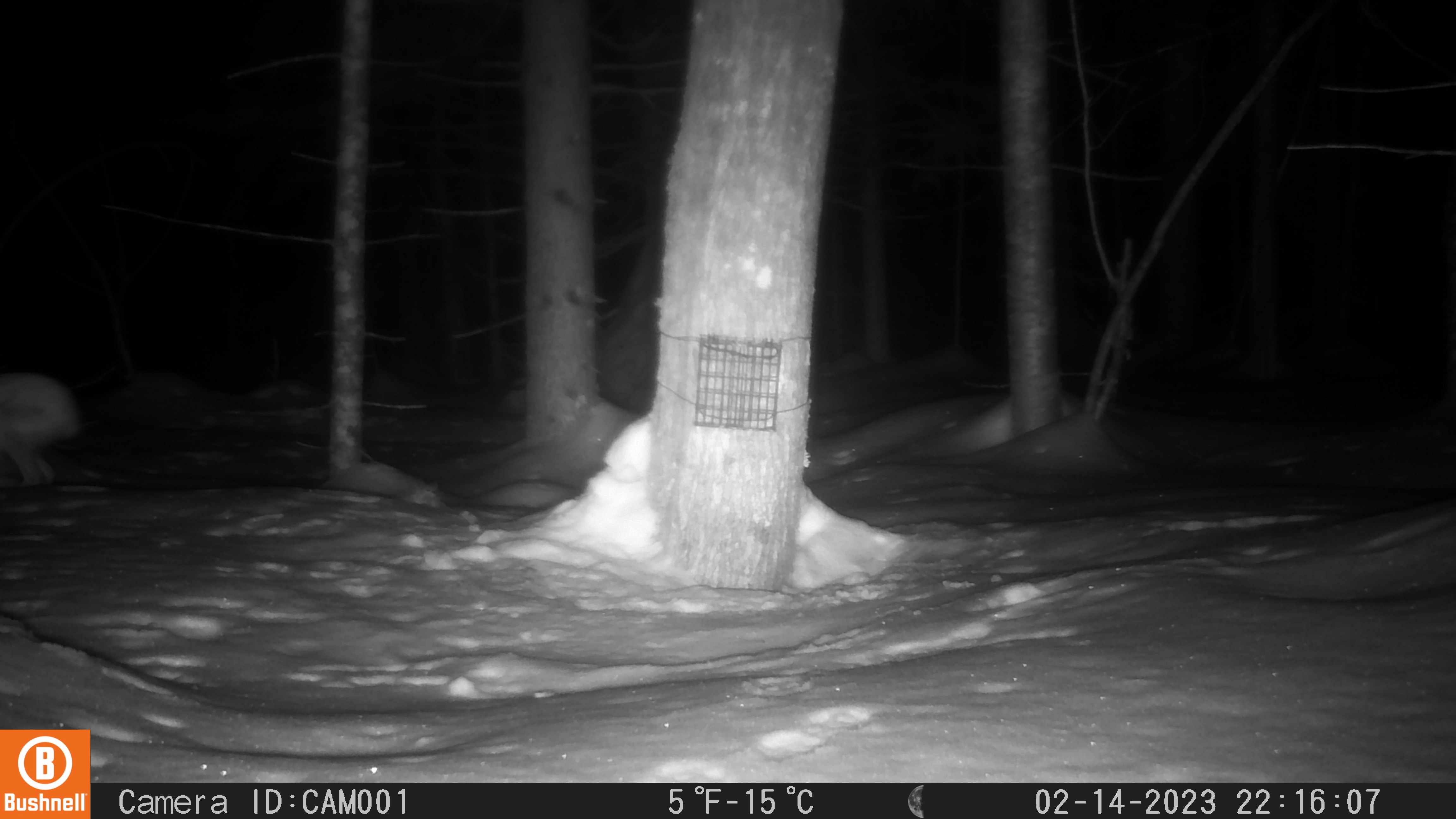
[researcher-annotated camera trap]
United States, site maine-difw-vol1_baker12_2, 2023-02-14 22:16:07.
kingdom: Animalia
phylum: Chordata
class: Mammalia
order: Lagomorpha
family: Leporidae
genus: Lepus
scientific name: Lepus americanus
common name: snowshoe hare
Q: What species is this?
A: Snowshoe hare (Lepus americanus).